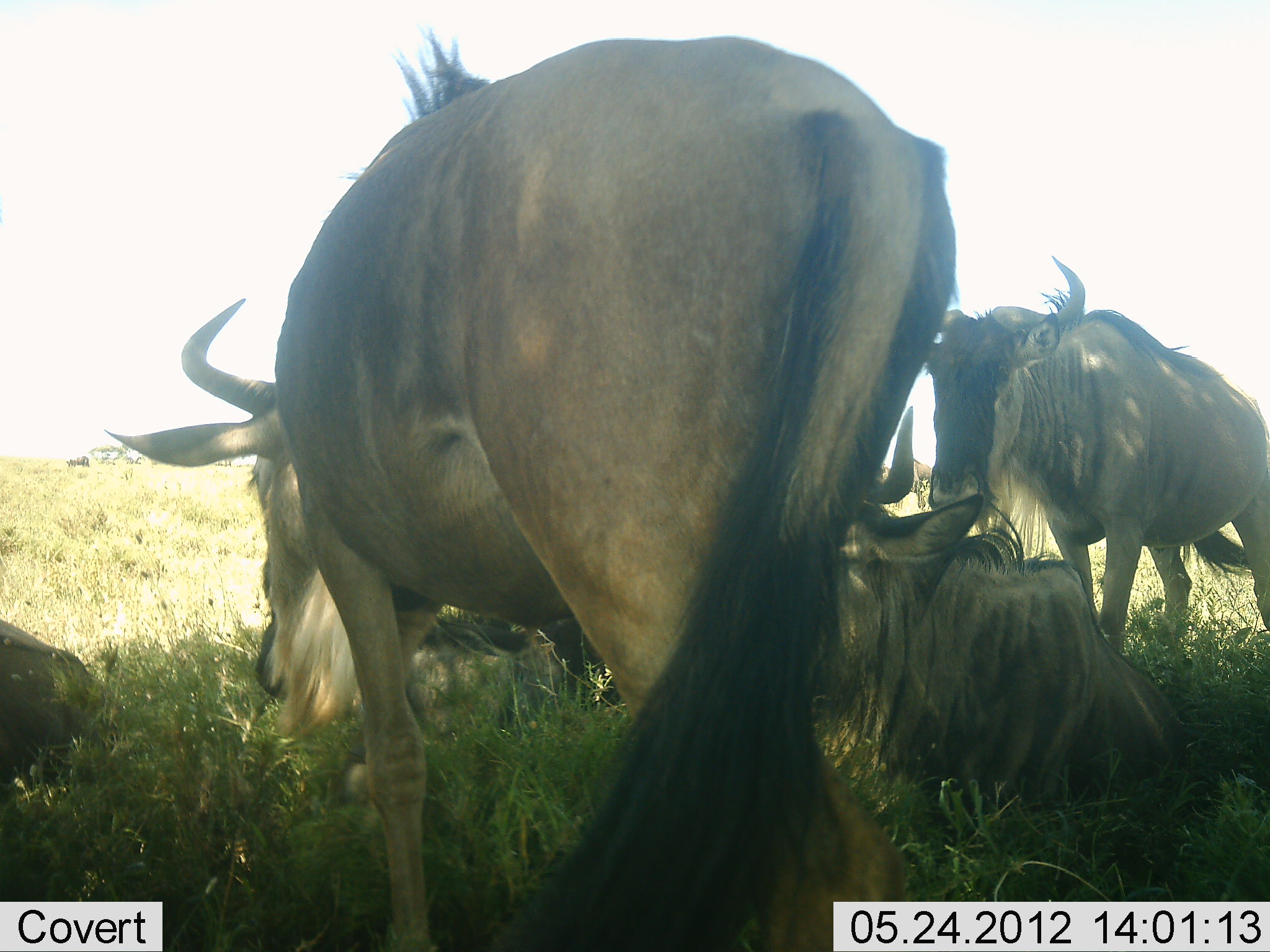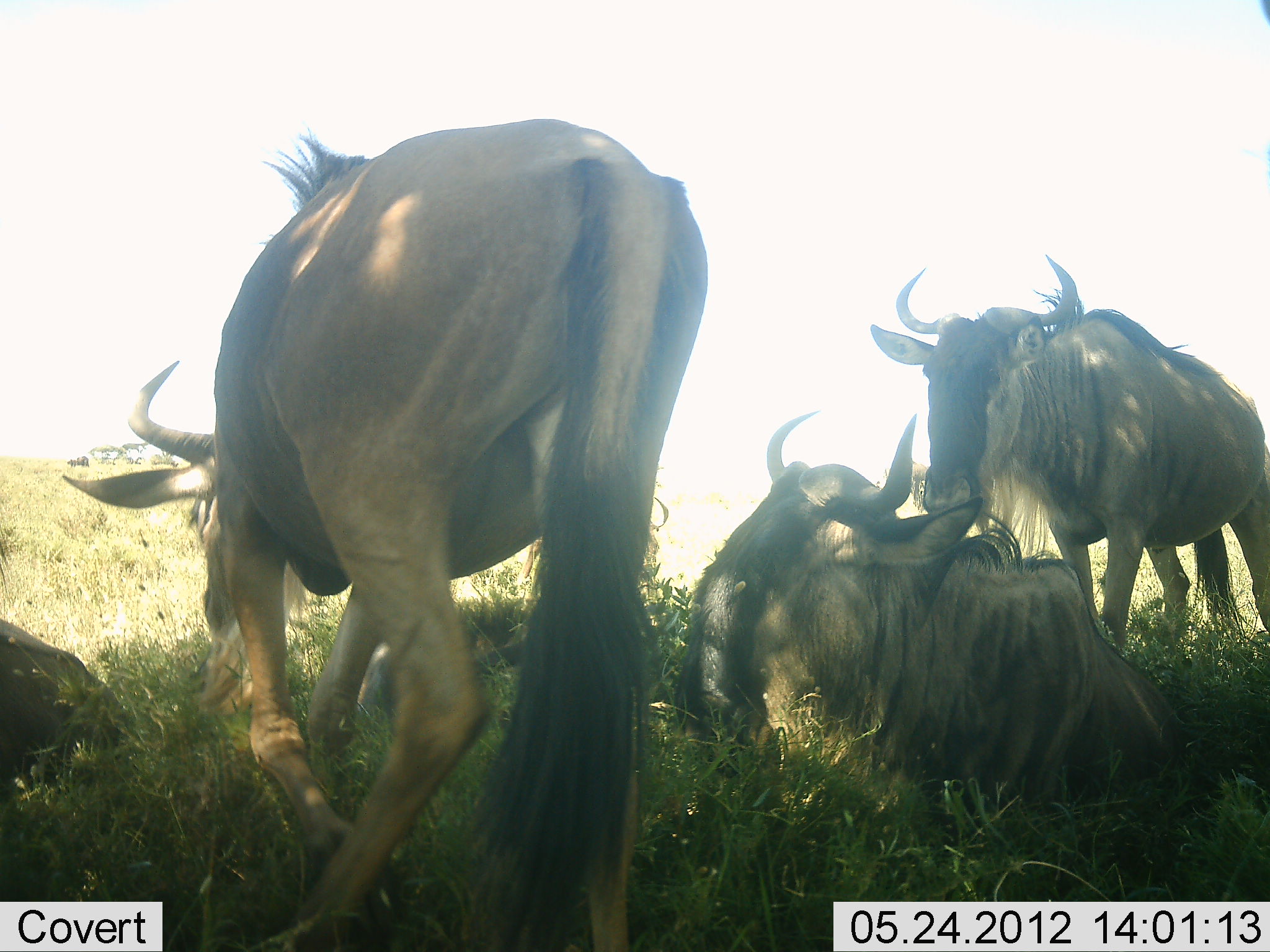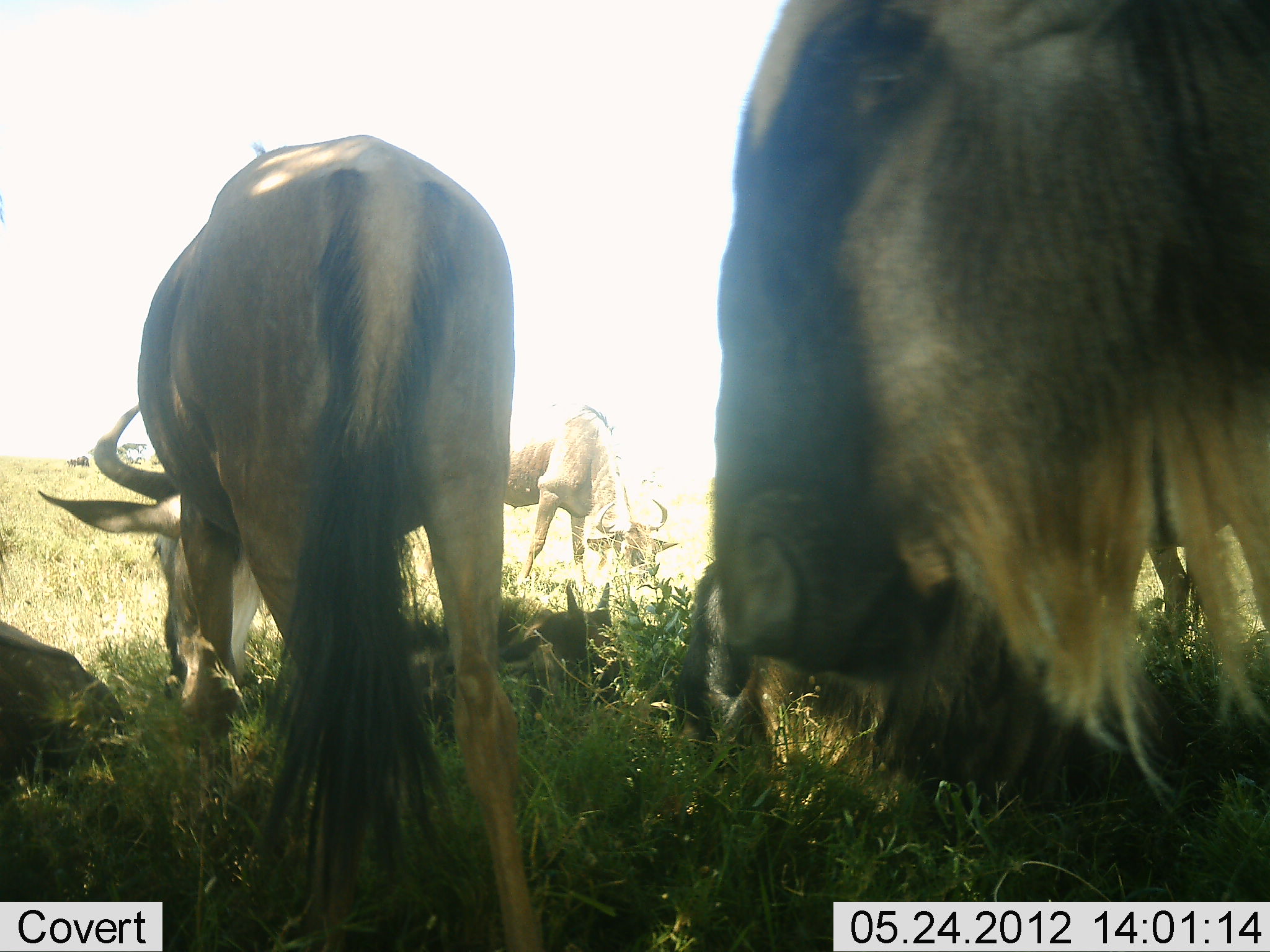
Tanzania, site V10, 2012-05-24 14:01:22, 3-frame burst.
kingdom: Animalia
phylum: Chordata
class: Mammalia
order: Artiodactyla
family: Bovidae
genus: Connochaetes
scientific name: Connochaetes taurinus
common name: blue wildebeest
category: wildebeest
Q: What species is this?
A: Wildebeest (blue wildebeest) (Connochaetes taurinus).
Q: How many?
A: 5.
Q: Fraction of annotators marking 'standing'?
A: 80%.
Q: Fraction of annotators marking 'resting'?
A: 90%.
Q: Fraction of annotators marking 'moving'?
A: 50%.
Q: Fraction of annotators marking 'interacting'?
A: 0%.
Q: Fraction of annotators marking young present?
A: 20%.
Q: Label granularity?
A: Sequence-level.